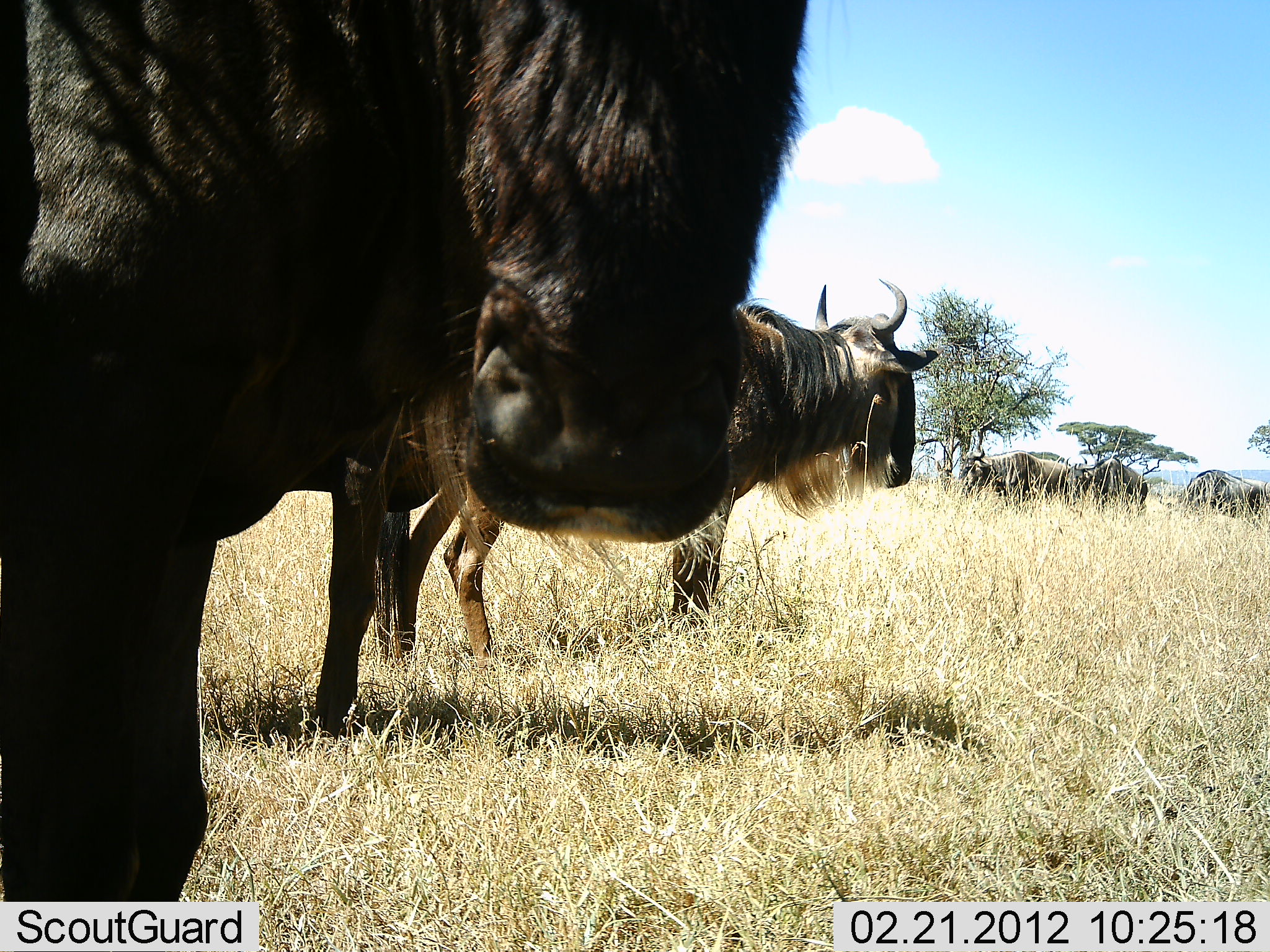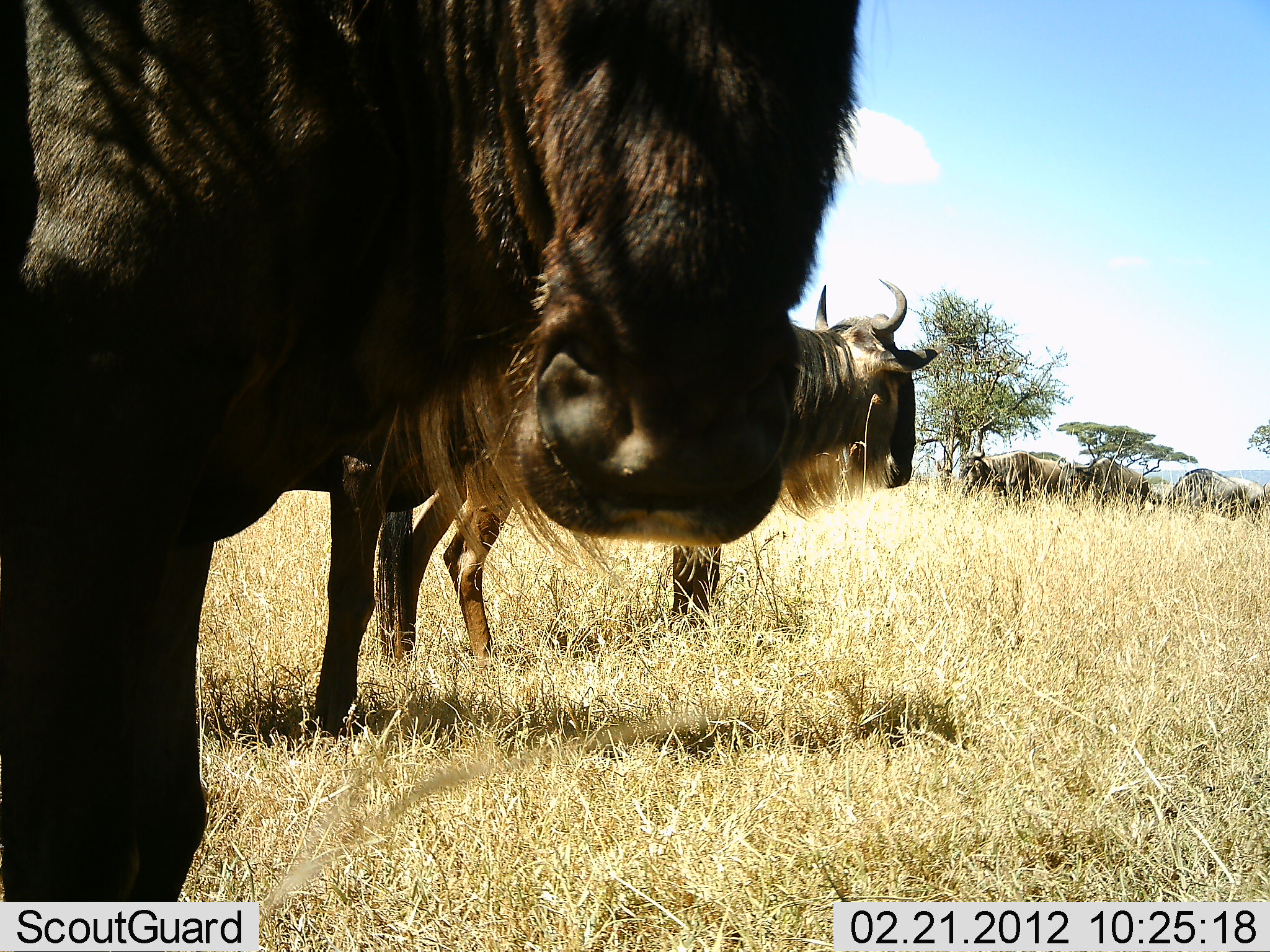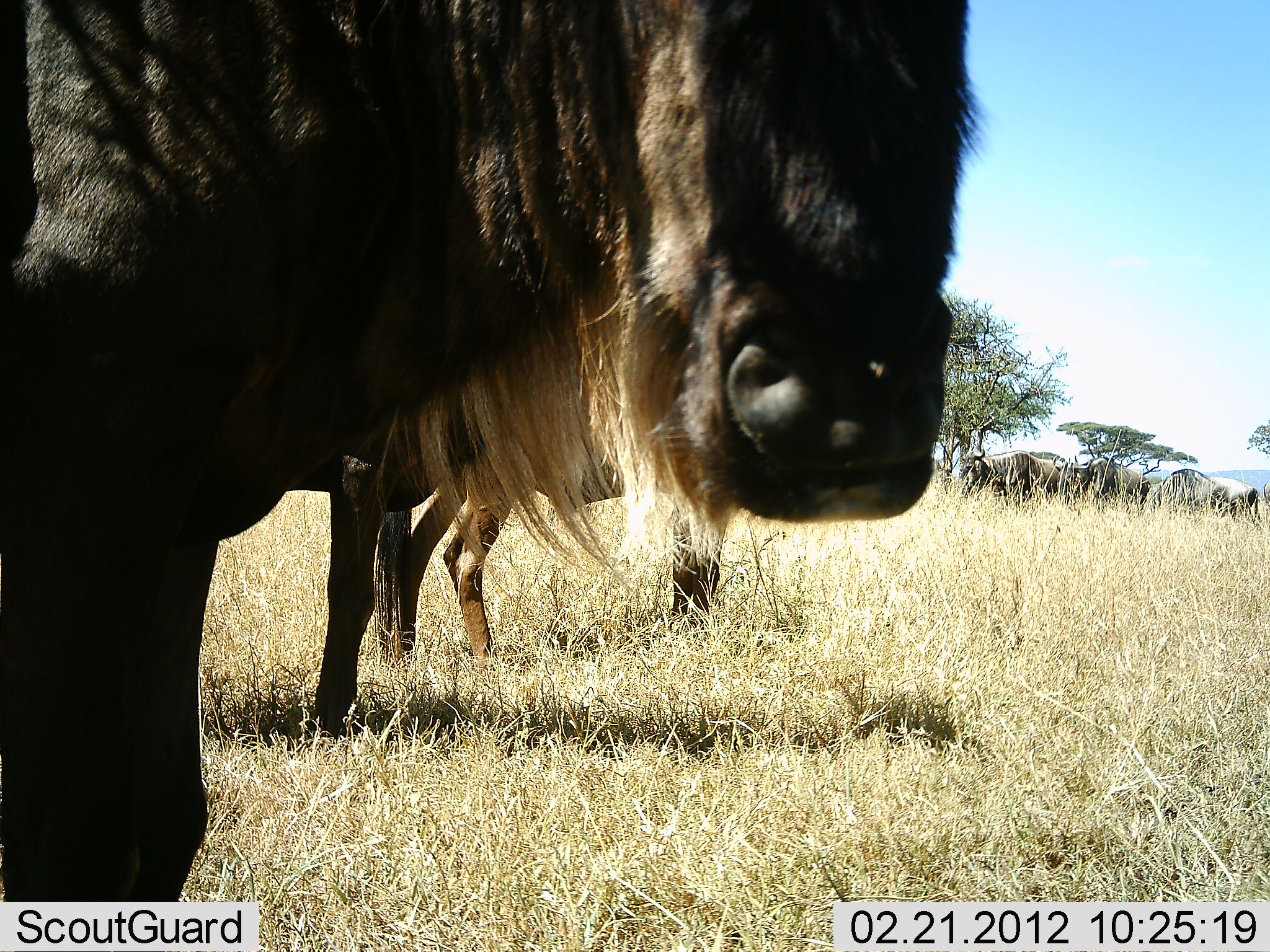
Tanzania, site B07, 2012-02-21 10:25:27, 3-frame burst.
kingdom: Animalia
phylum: Chordata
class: Mammalia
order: Artiodactyla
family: Bovidae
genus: Connochaetes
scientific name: Connochaetes taurinus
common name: blue wildebeest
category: wildebeest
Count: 6.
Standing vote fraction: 100%.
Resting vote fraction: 0%.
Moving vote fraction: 17%.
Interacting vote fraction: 0%.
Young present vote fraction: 0%.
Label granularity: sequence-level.